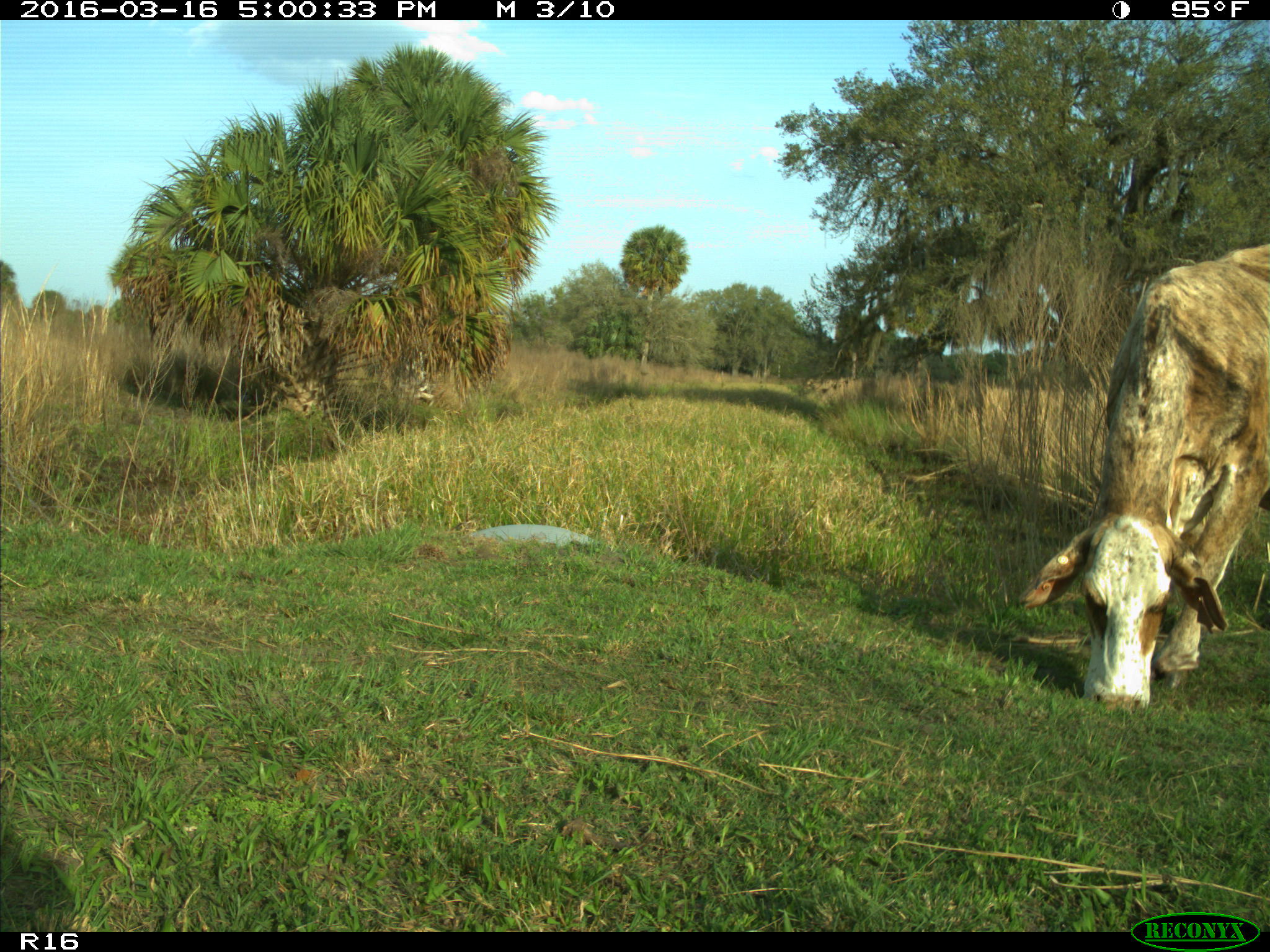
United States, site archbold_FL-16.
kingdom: Animalia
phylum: Chordata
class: Mammalia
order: Artiodactyla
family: Bovidae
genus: Bos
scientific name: Bos taurus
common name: domestic cow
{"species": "Bos taurus (domestic cow)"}